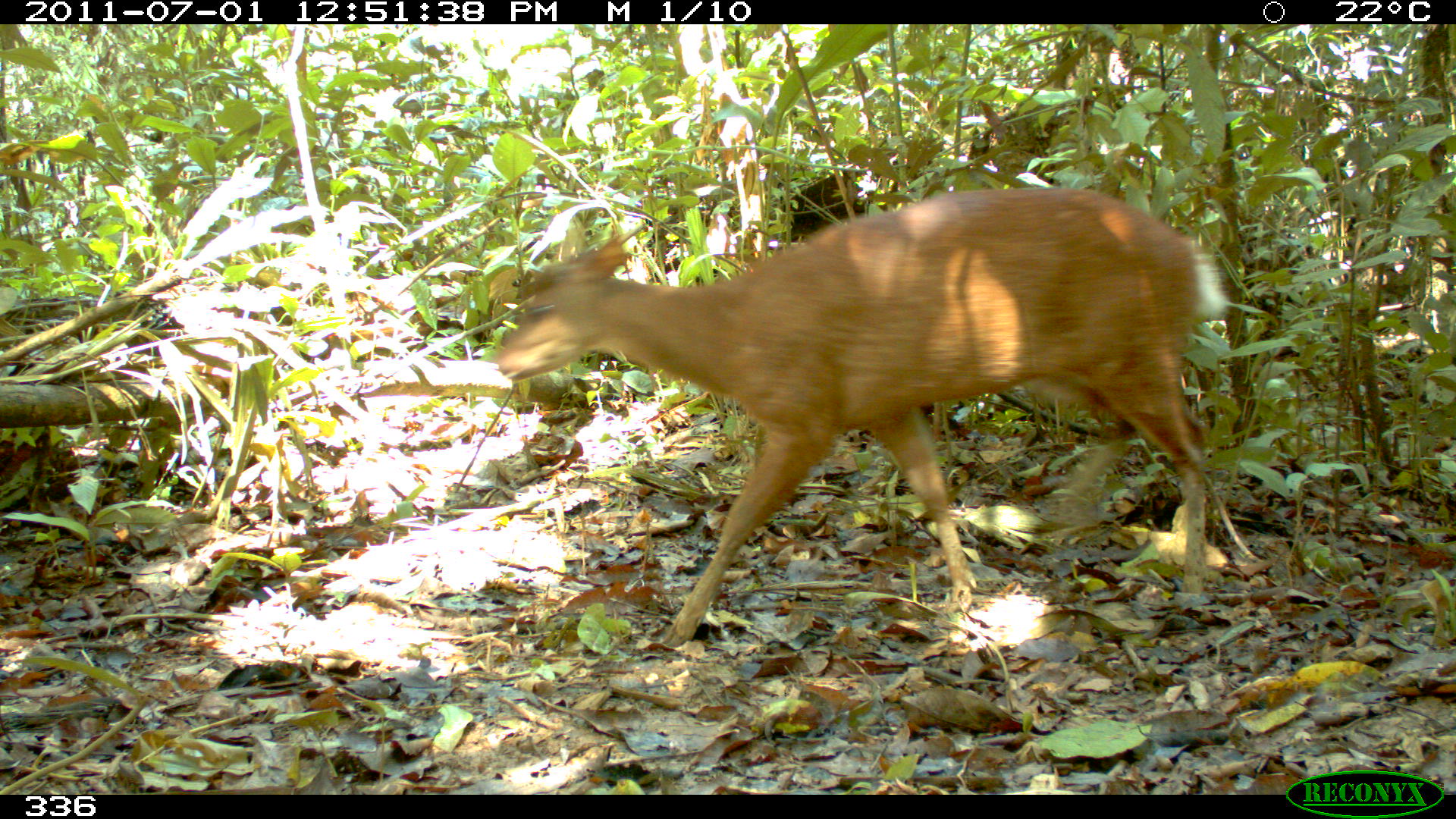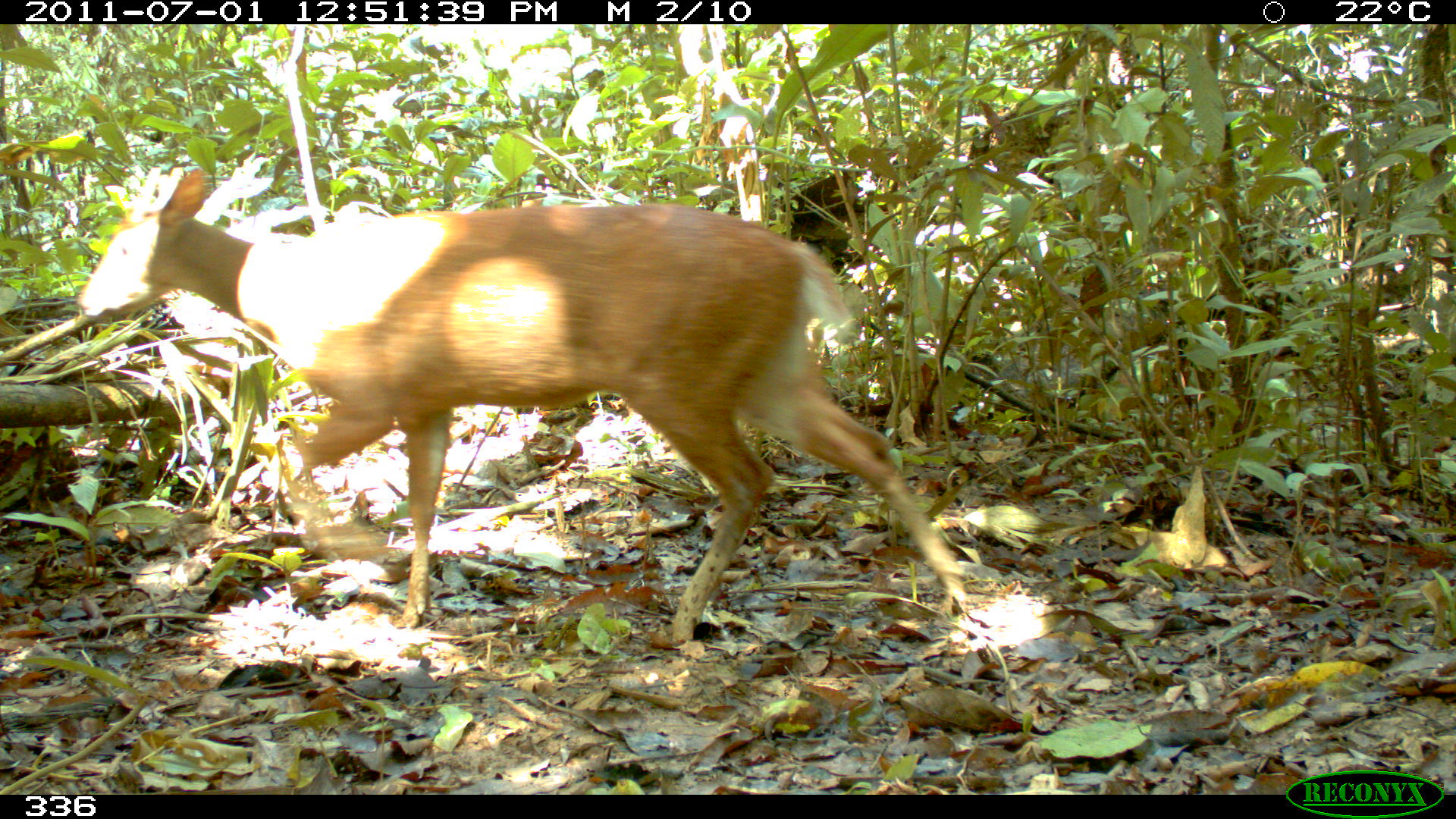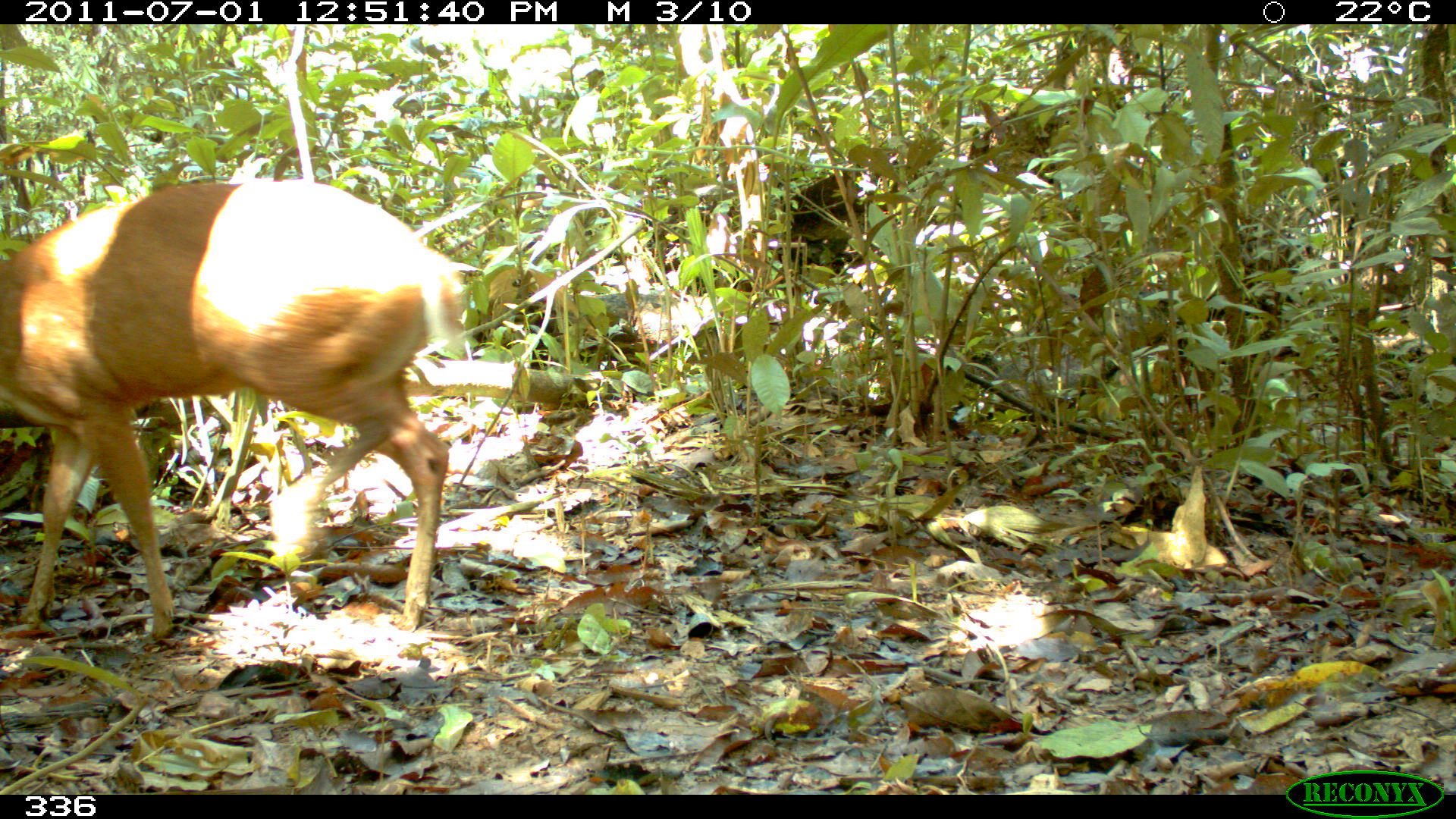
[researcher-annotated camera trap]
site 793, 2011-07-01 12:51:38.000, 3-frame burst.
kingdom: Animalia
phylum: Chordata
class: Mammalia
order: Artiodactyla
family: Cervidae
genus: Mazama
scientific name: Mazama americana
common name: red brocket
Mazama americana (red brocket).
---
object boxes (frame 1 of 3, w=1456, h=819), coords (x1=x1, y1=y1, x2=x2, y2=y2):
mazama americana: (x1=496, y1=185, x2=1229, y2=643)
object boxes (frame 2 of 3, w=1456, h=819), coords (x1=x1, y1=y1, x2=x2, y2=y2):
mazama americana: (x1=76, y1=165, x2=966, y2=639)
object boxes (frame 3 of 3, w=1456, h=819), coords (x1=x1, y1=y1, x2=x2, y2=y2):
mazama americana: (x1=0, y1=180, x2=462, y2=639)